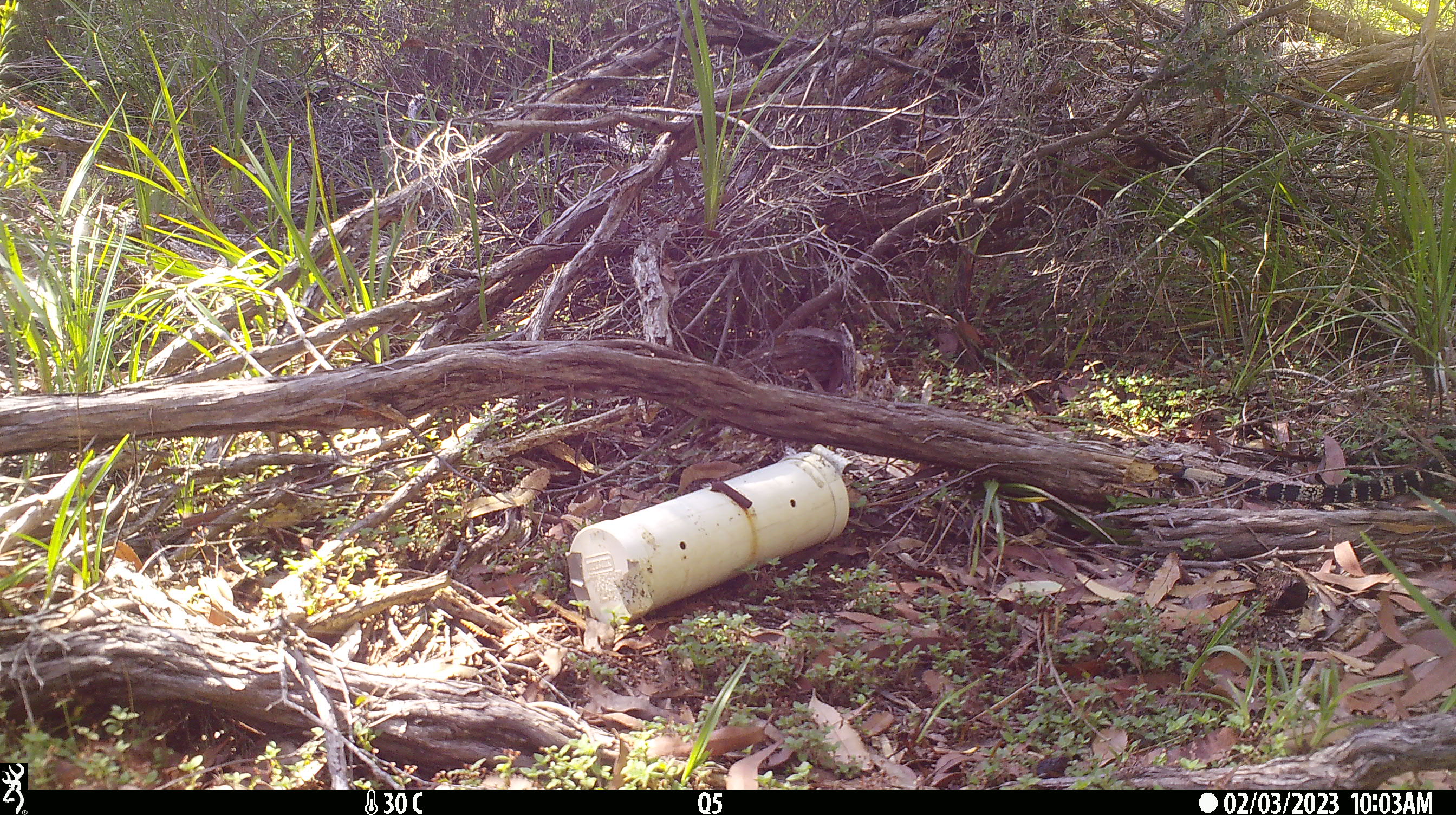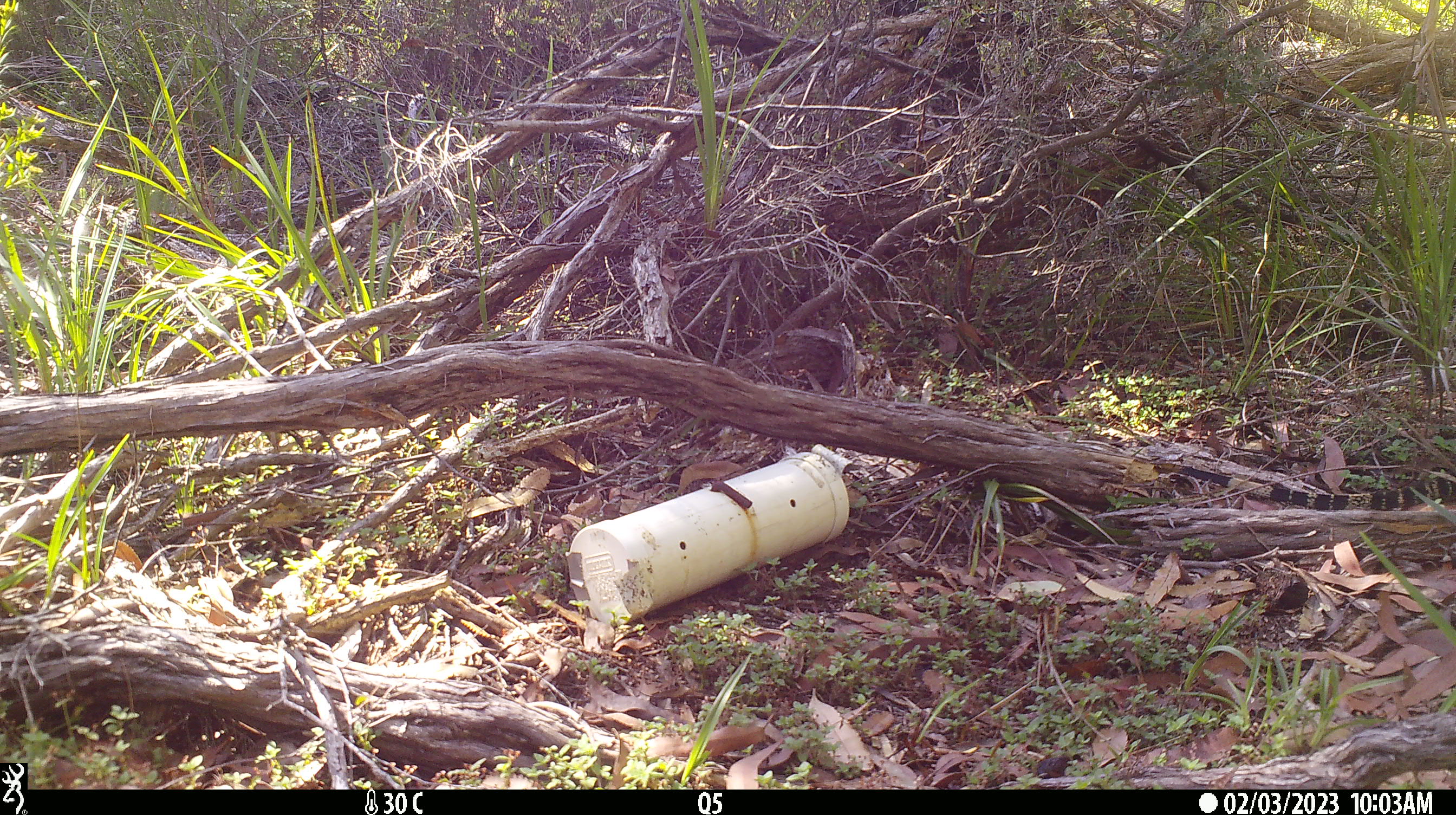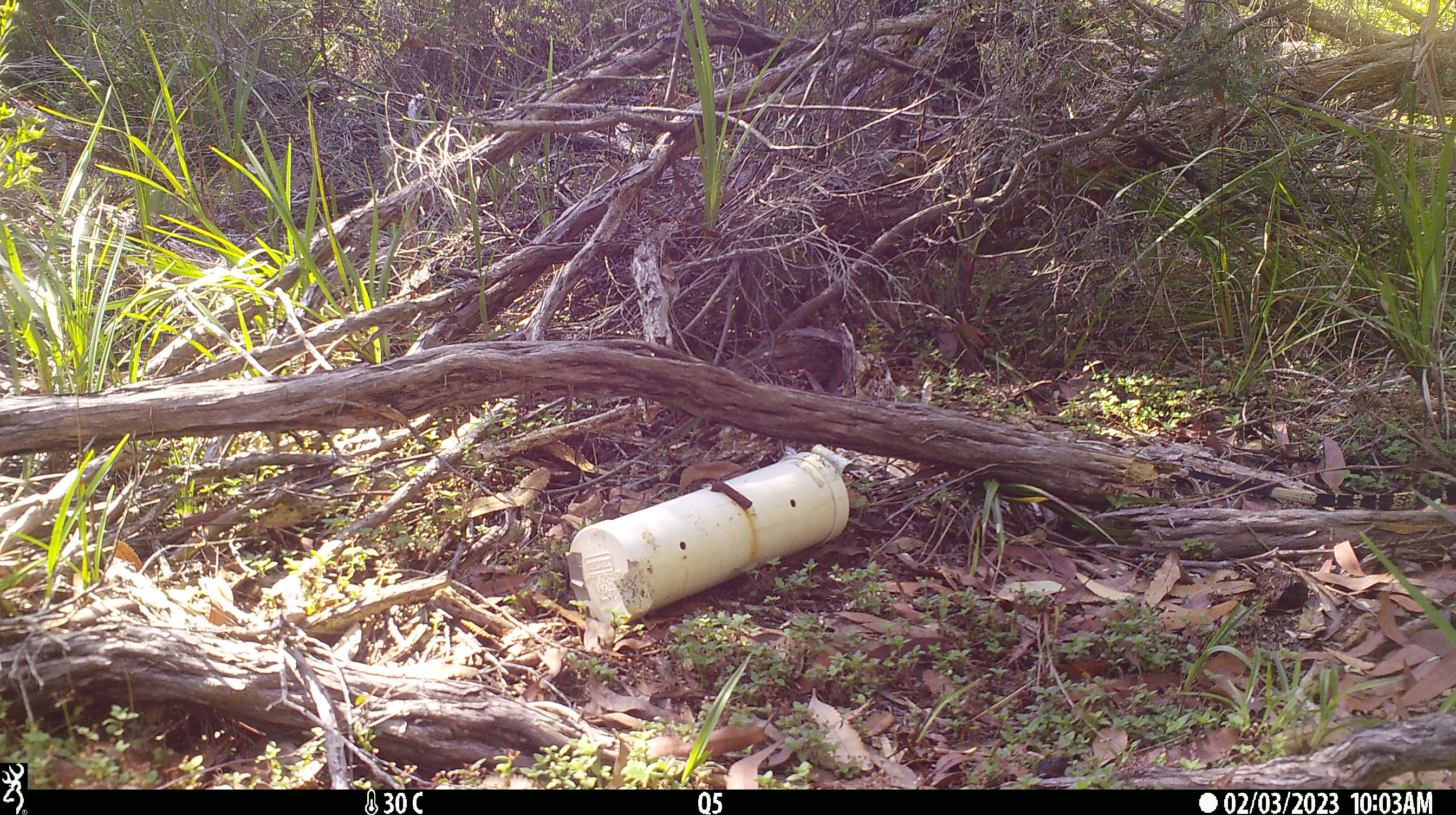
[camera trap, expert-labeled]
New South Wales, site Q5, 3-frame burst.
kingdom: Animalia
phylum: Chordata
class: Reptilia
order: Squamata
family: Varanidae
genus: Varanus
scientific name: Varanus varius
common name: lace monitor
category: goanna